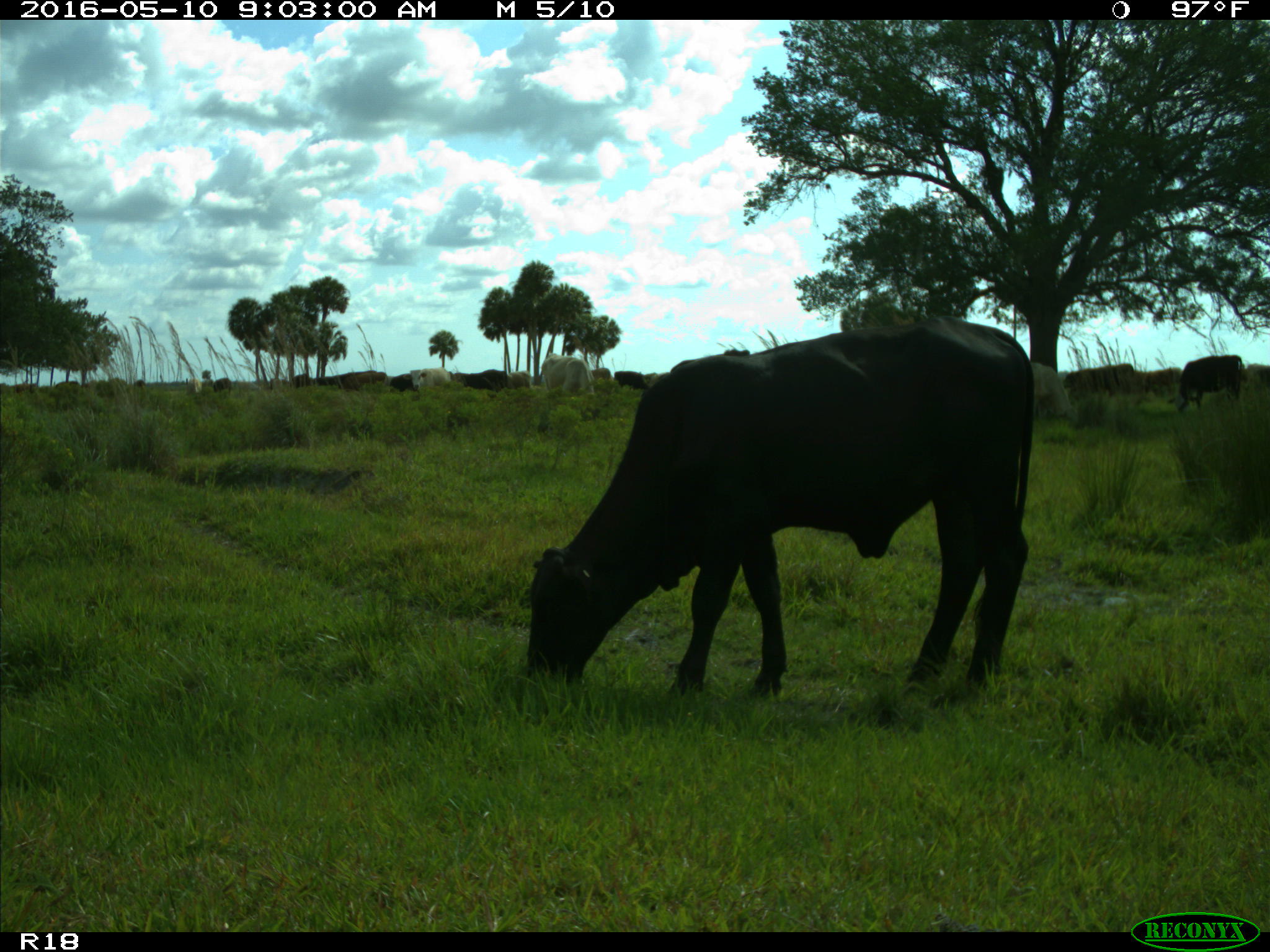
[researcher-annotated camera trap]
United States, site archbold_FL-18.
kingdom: Animalia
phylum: Chordata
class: Mammalia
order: Artiodactyla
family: Bovidae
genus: Bos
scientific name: Bos taurus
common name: domestic cow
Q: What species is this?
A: Bos taurus (domestic cow).